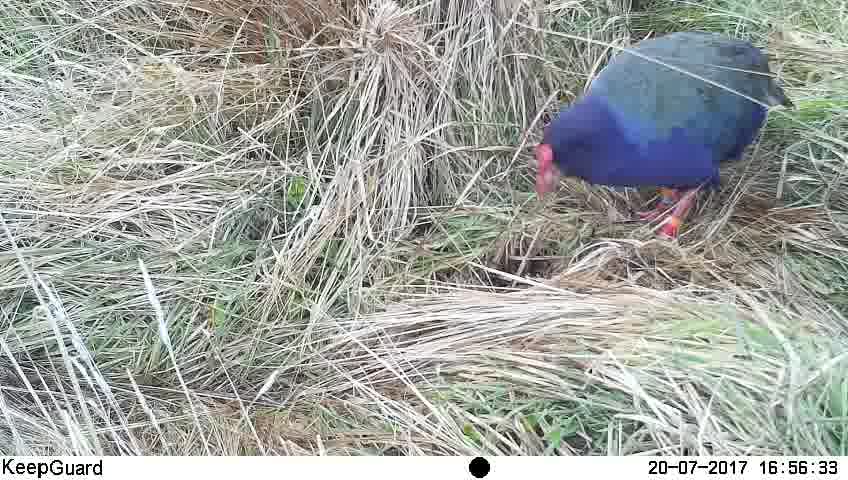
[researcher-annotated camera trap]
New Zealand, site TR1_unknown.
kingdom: Animalia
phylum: Chordata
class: Aves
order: Gruiformes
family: Rallidae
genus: Porphyrio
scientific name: Porphyrio mantelli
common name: takahe